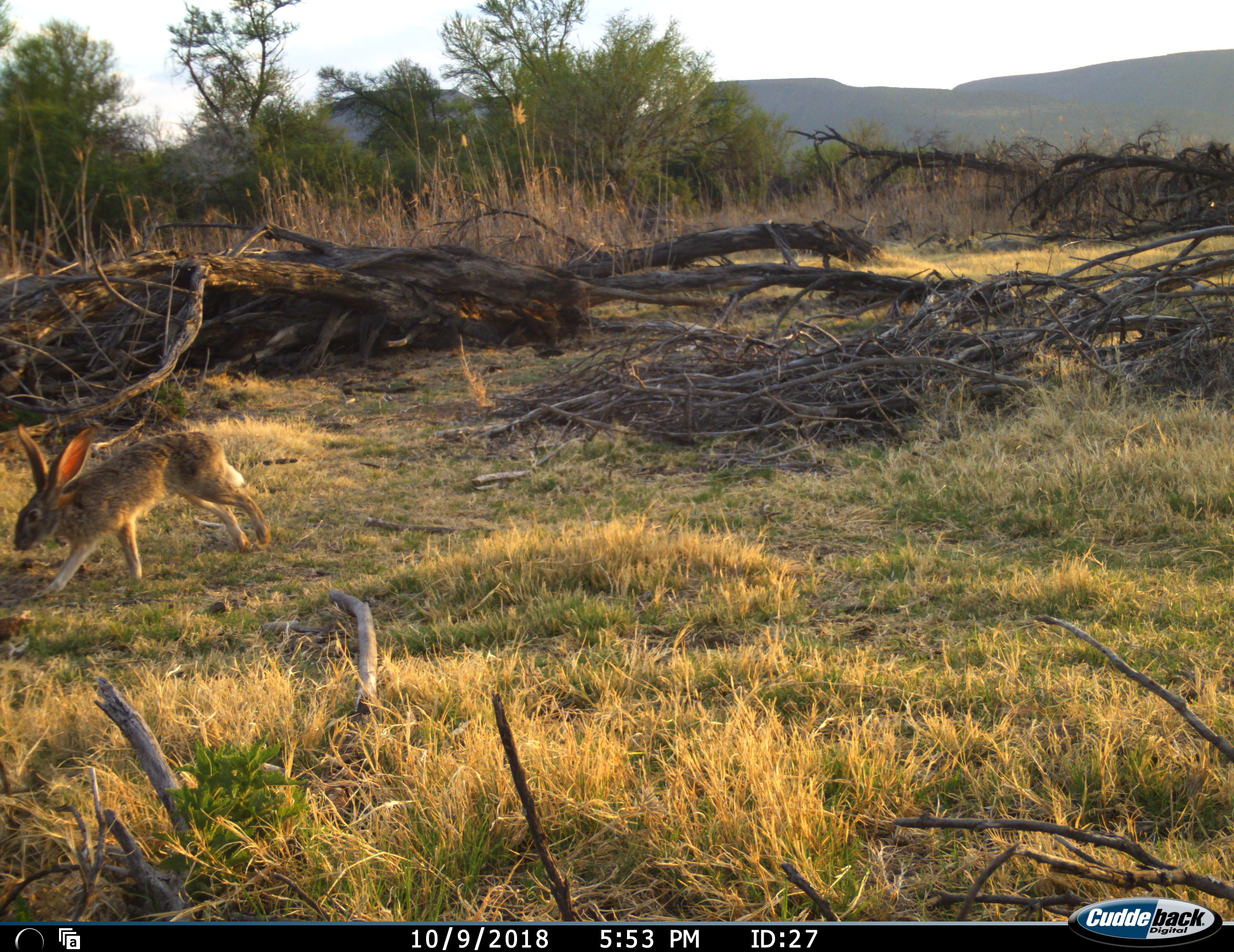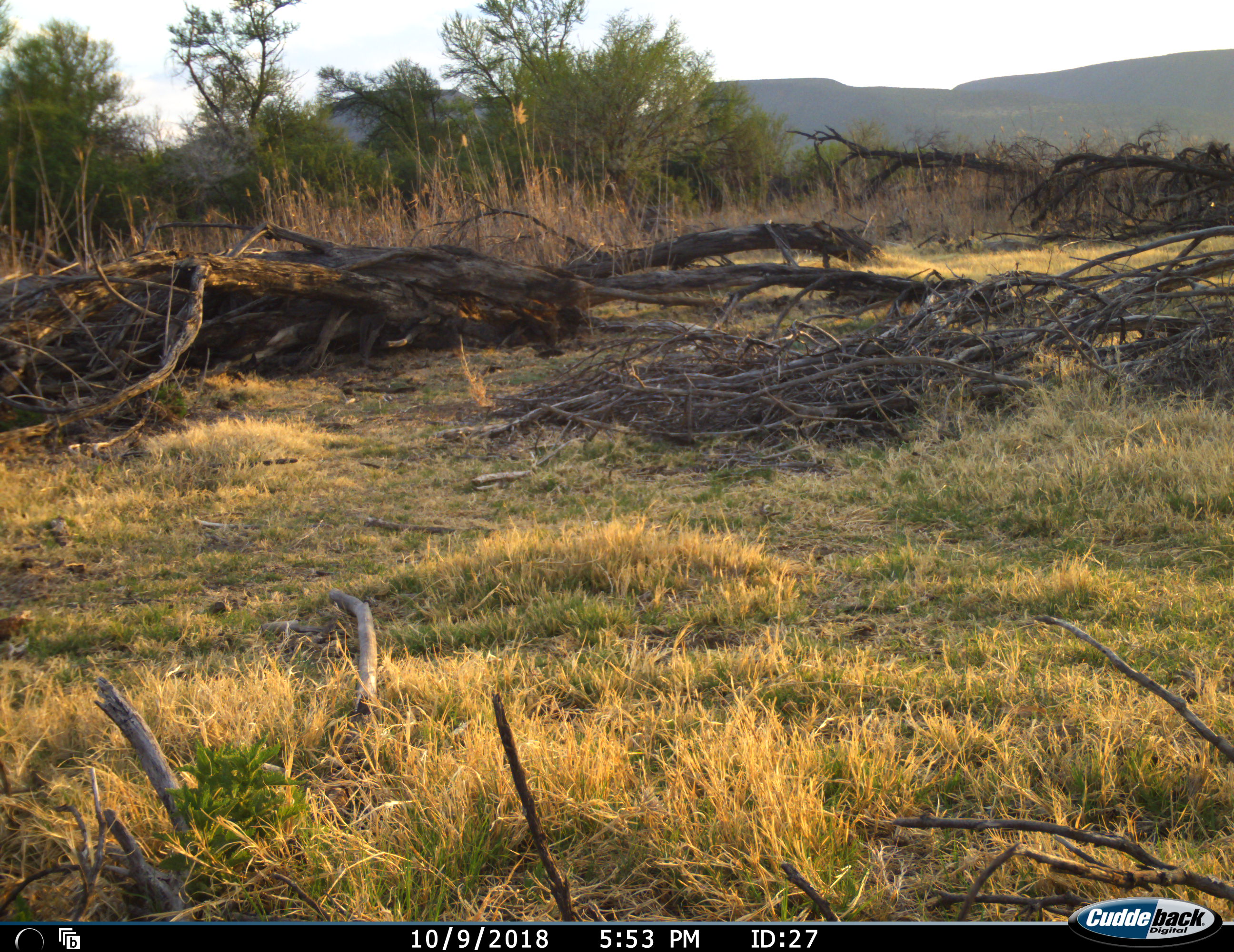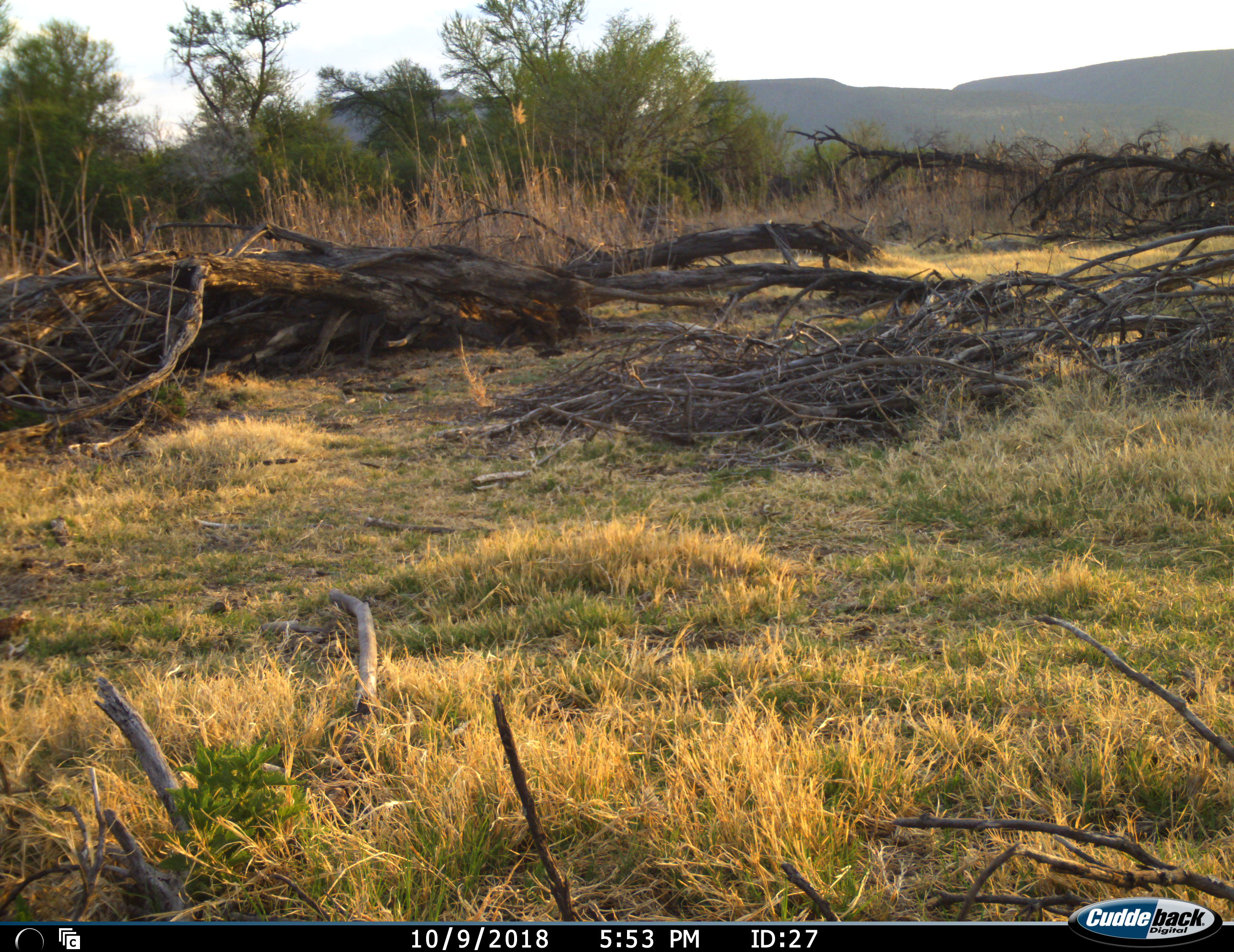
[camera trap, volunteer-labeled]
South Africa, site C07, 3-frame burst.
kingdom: Animalia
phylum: Chordata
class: Mammalia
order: Lagomorpha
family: Leporidae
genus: Lepus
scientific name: Lepus saxatilis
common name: scrub hare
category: harescrub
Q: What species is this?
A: Harescrub (scrub hare) (Lepus saxatilis).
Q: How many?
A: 1.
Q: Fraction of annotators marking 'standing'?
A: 0%.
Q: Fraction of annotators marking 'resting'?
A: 0%.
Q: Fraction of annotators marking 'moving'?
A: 100%.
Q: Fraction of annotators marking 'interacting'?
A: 0%.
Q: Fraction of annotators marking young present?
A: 0%.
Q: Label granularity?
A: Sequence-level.